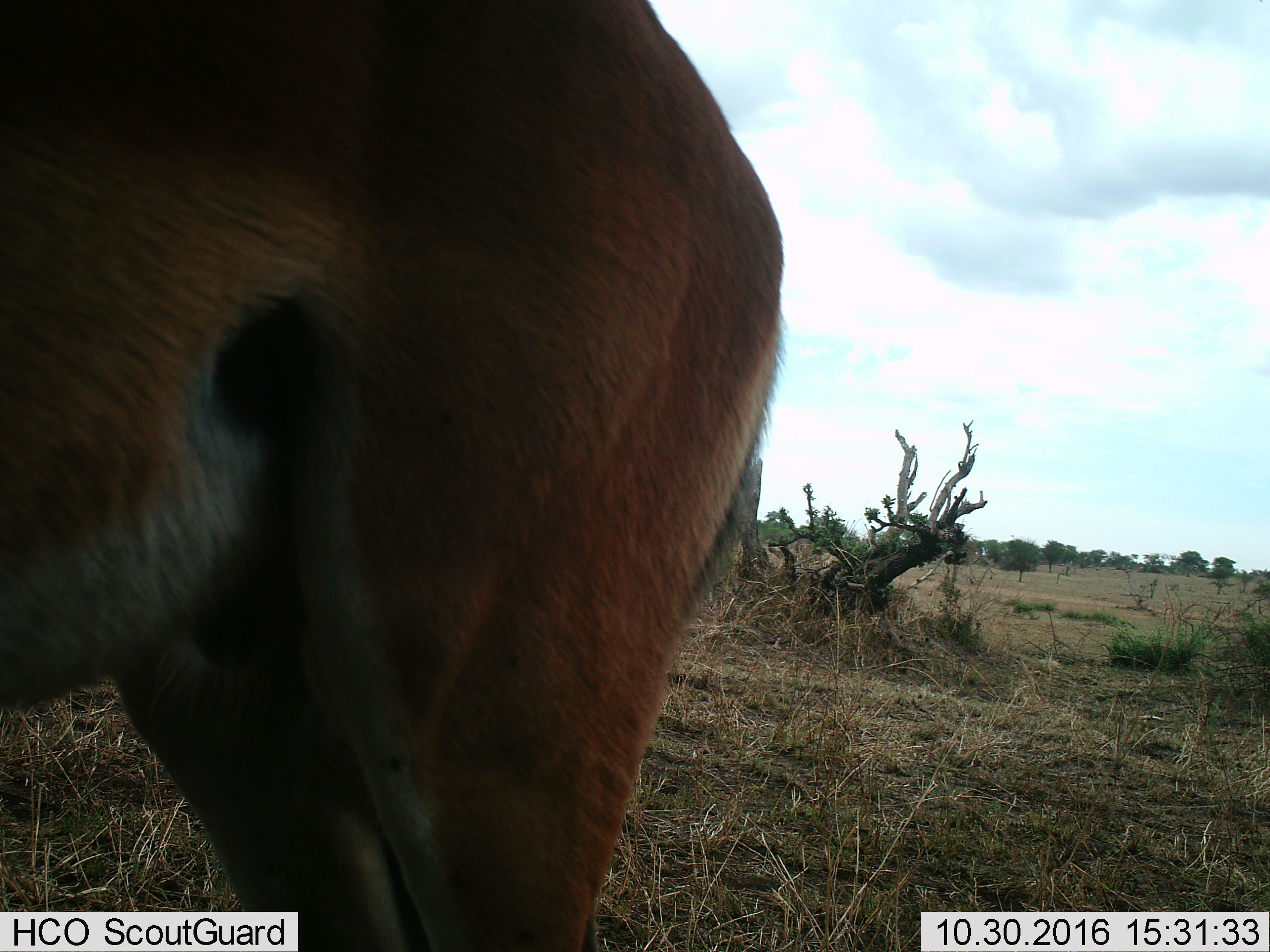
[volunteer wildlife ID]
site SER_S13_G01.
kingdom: Animalia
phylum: Chordata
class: Mammalia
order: Artiodactyla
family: Bovidae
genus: Aepyceros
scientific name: Aepyceros melampus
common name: impala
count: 1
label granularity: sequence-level